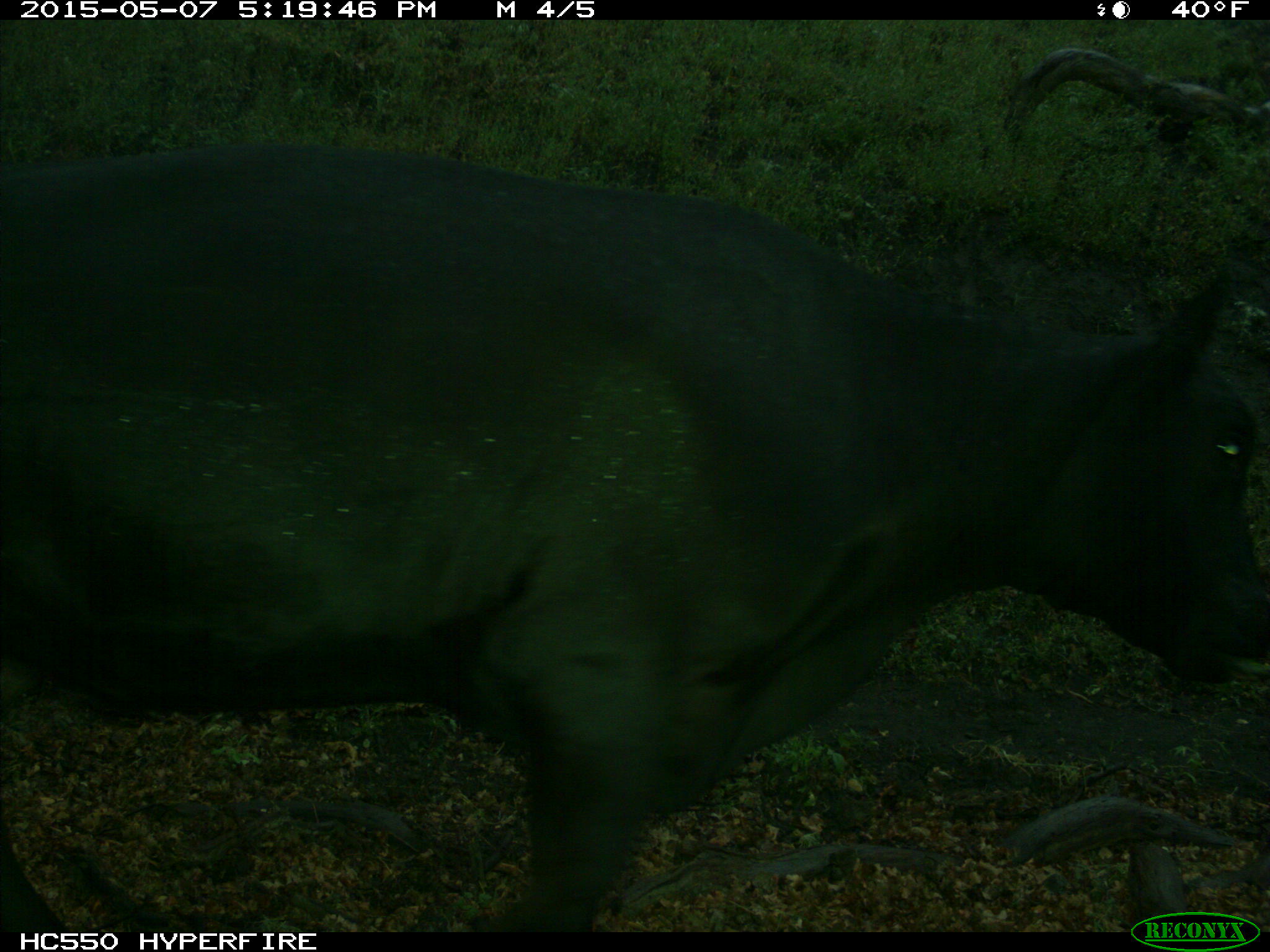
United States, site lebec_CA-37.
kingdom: Animalia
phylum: Chordata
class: Mammalia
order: Artiodactyla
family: Bovidae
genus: Bos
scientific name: Bos taurus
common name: domestic cow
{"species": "Bos taurus (domestic cow)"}